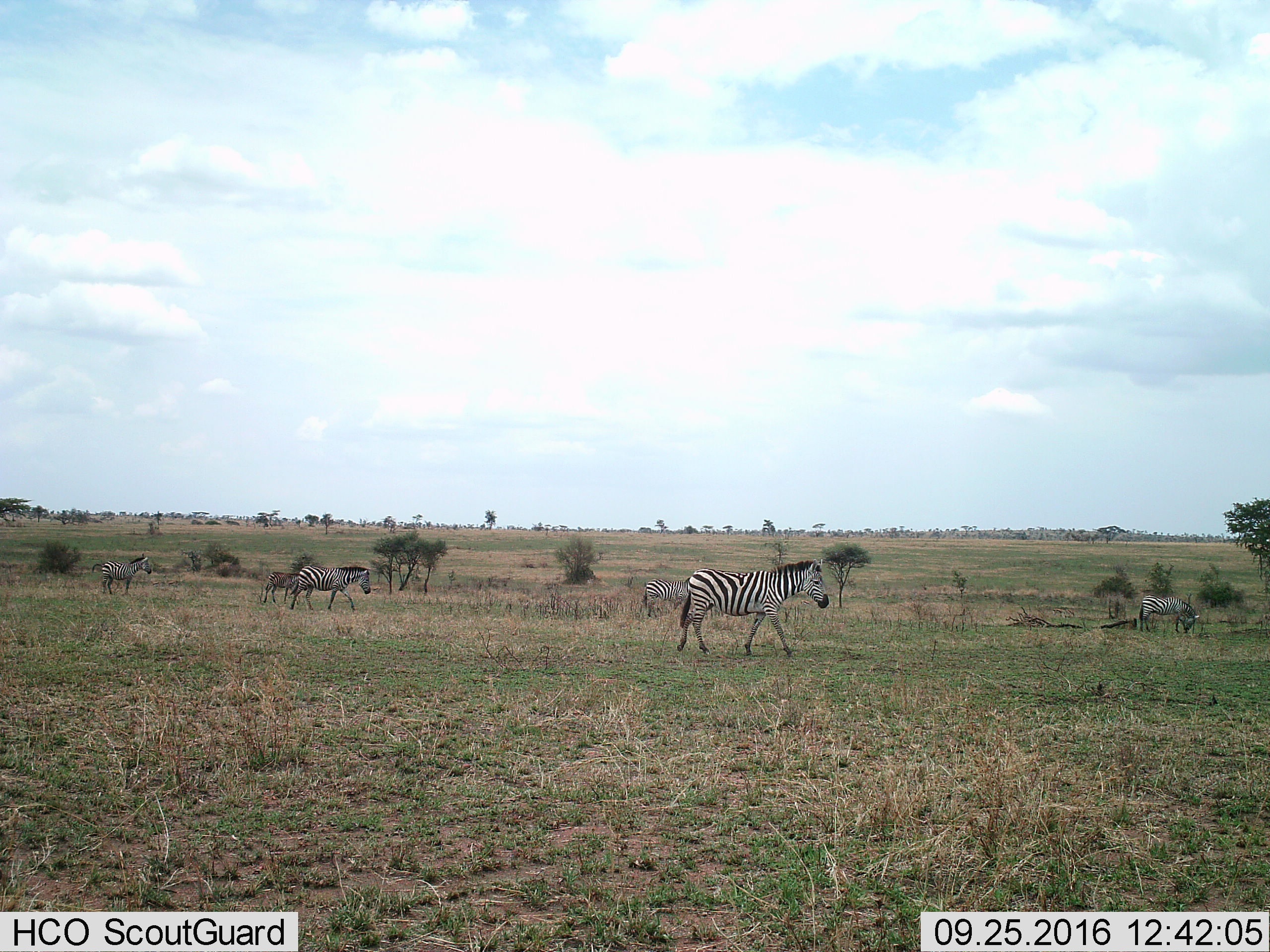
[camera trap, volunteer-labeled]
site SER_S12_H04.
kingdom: Animalia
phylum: Chordata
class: Mammalia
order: Perissodactyla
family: Equidae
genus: Equus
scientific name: Equus quagga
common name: plains zebra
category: zebraplains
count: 6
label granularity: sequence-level